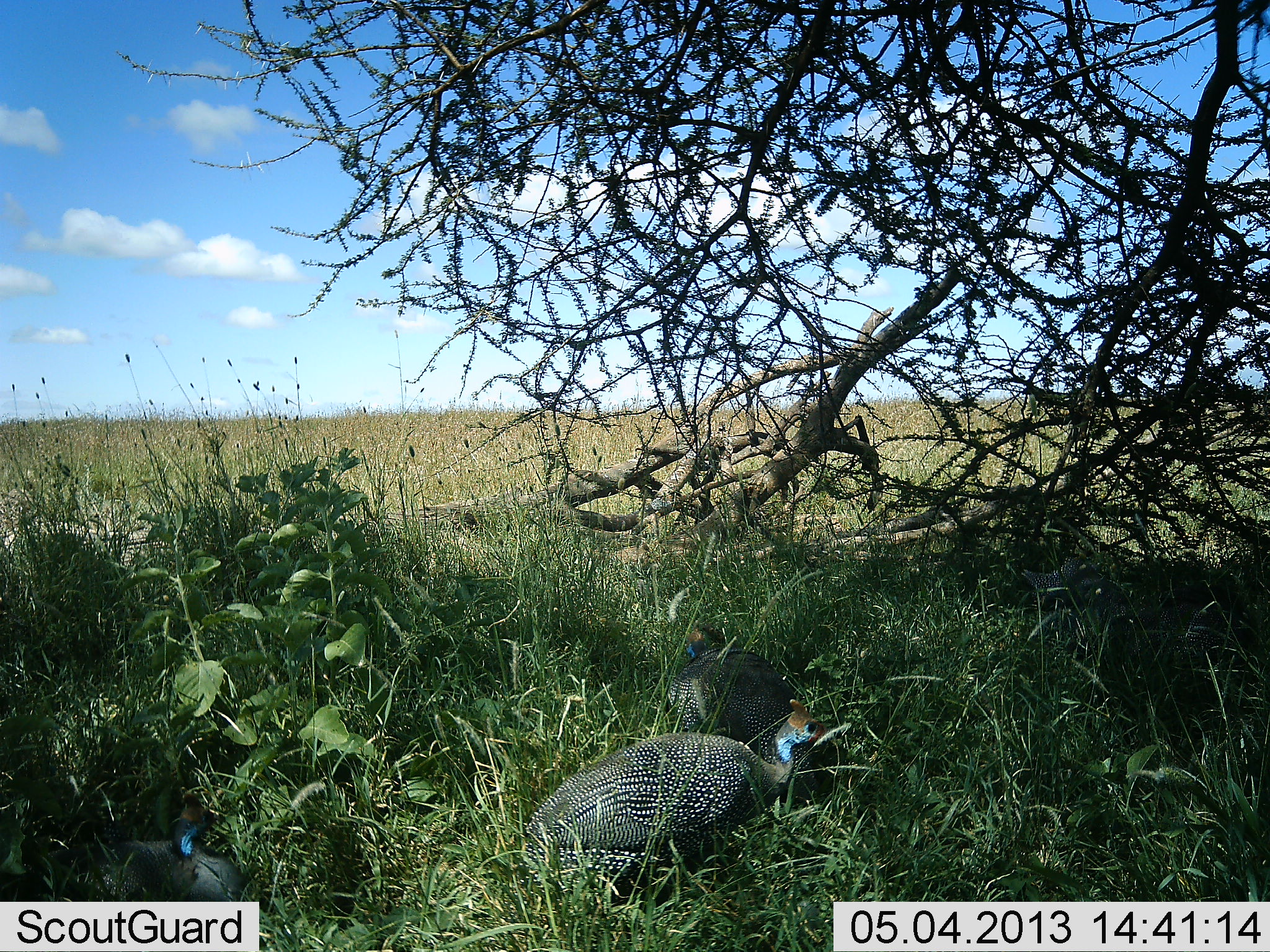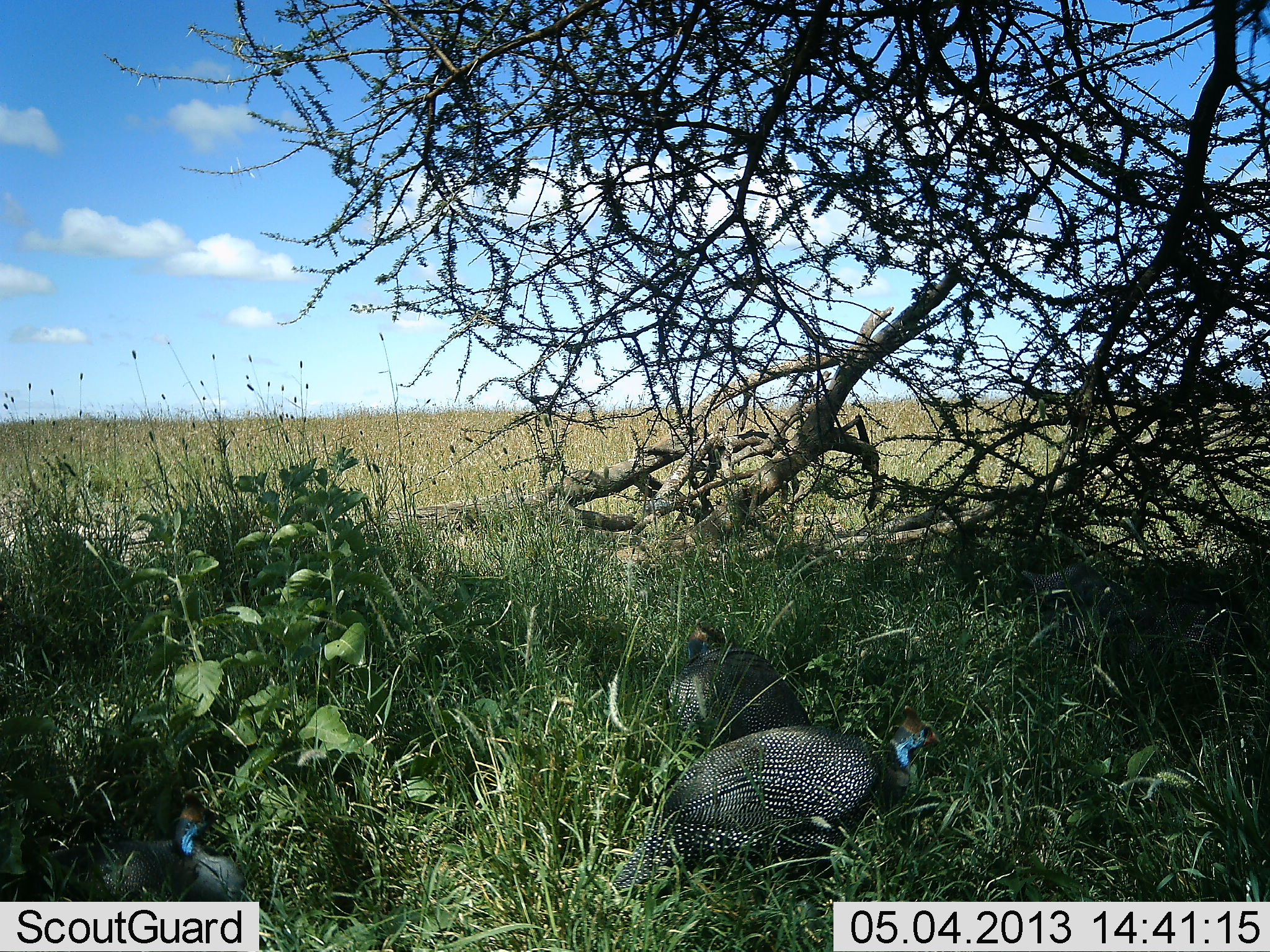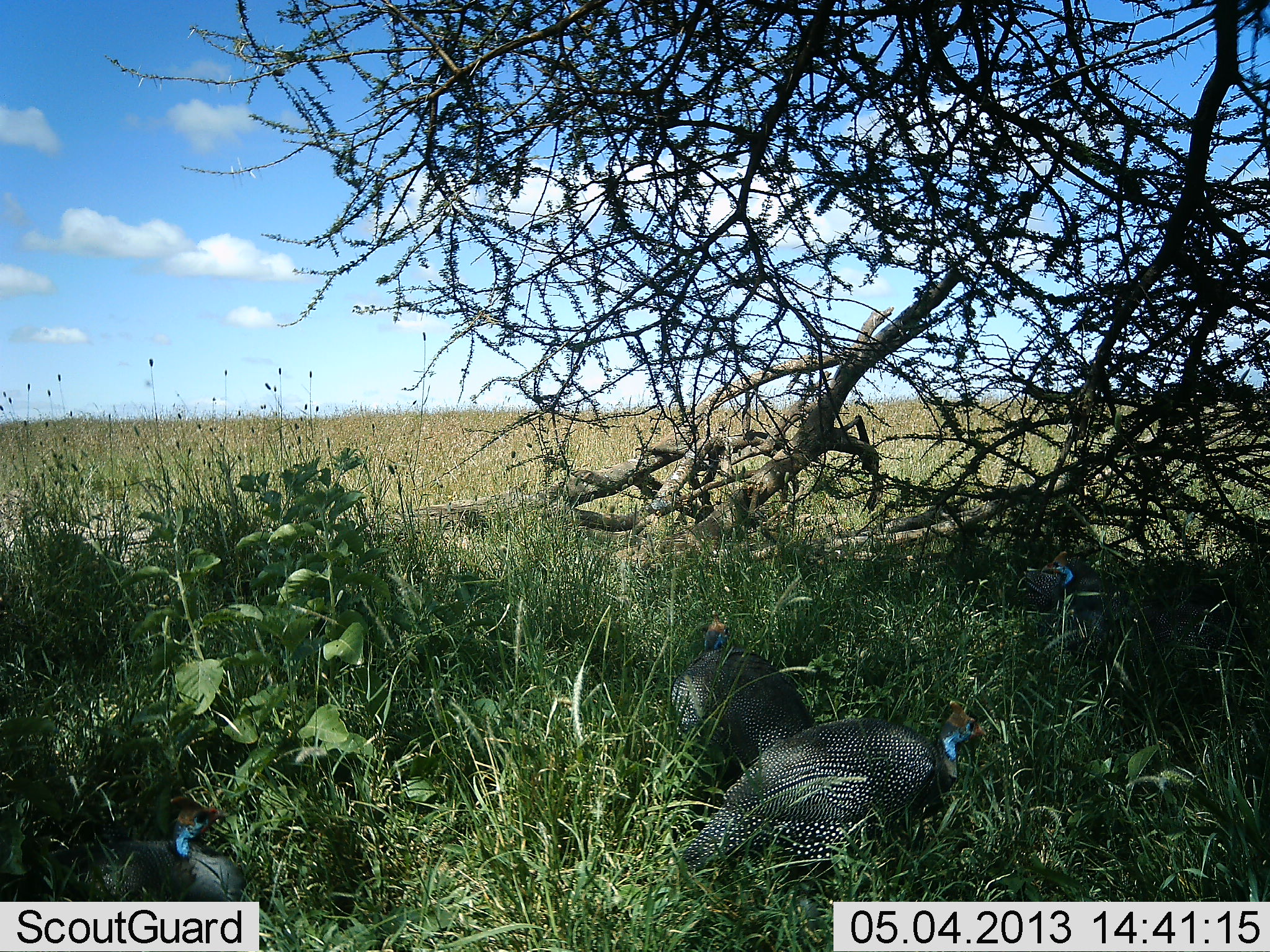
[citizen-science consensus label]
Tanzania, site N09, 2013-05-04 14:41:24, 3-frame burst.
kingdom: Animalia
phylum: Chordata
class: Aves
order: Galliformes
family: Numididae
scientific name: Numididae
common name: guinea fowl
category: guineafowl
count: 3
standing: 60%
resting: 30%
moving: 70%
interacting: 0%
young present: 0%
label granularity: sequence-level